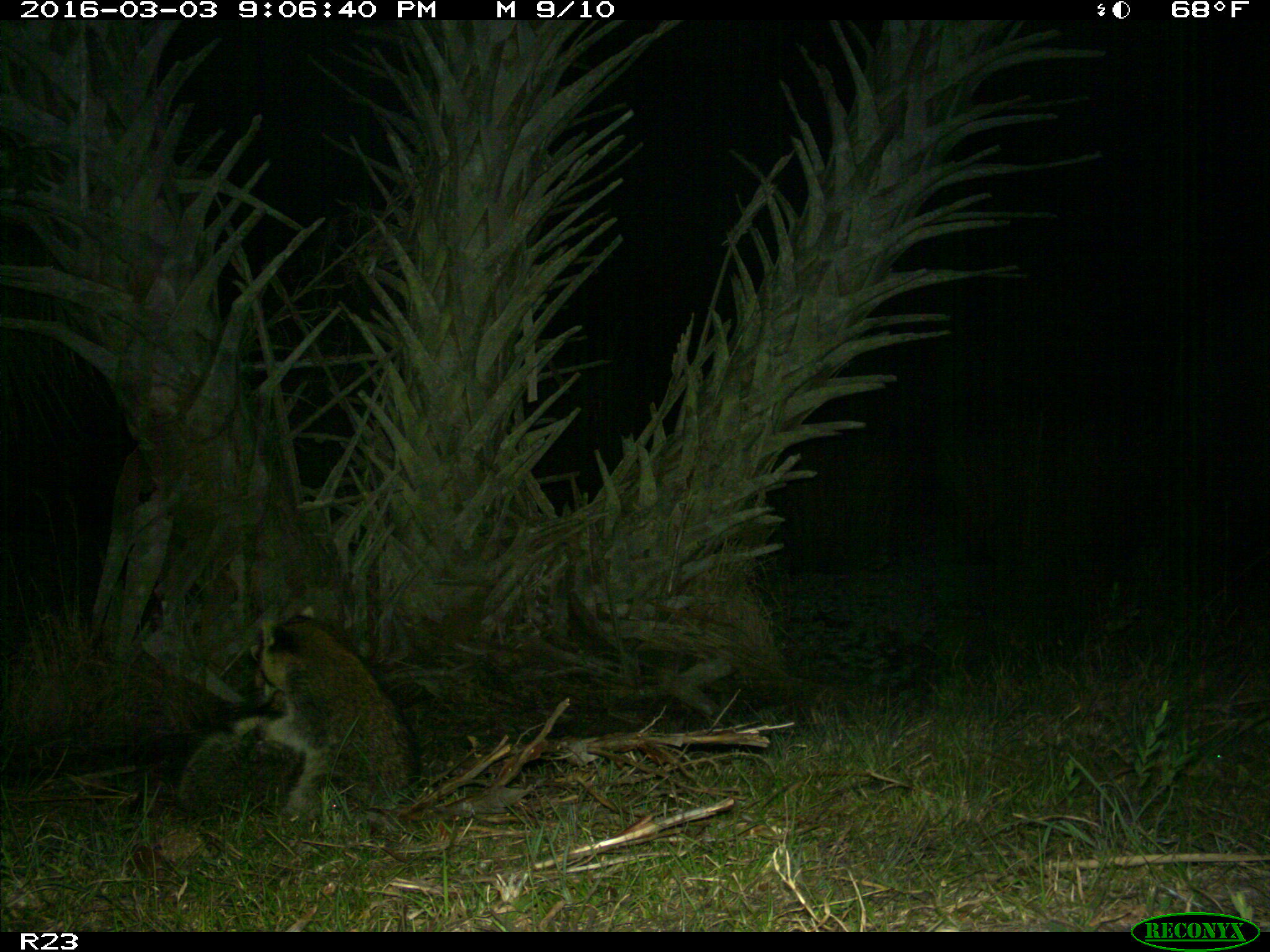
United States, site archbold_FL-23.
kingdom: Animalia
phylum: Chordata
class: Mammalia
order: Carnivora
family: Procyonidae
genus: Procyon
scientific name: Procyon lotor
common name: common raccoon